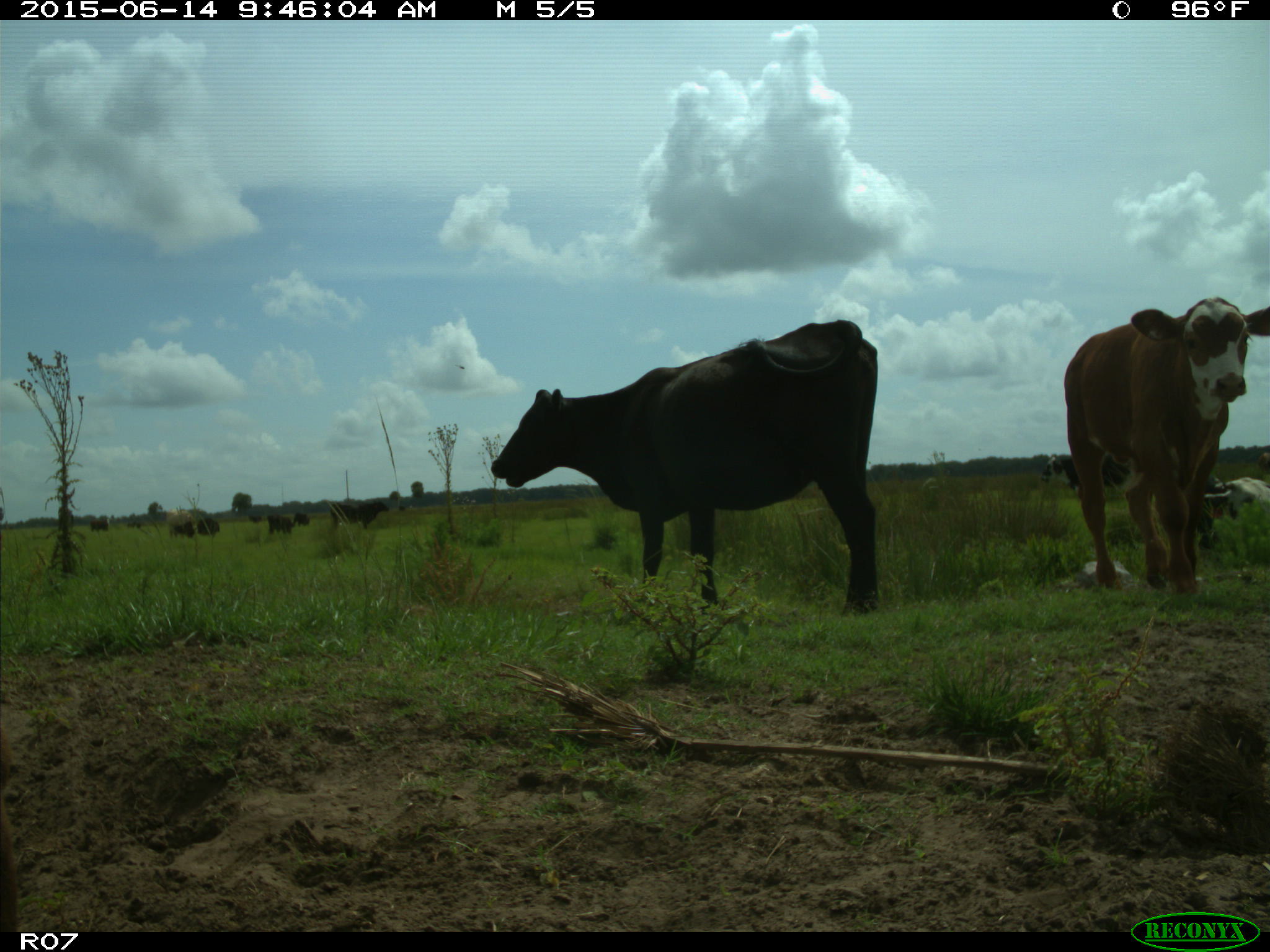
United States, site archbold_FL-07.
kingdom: Animalia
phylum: Chordata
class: Mammalia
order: Artiodactyla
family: Bovidae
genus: Bos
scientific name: Bos taurus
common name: domestic cow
Bos taurus (domestic cow).